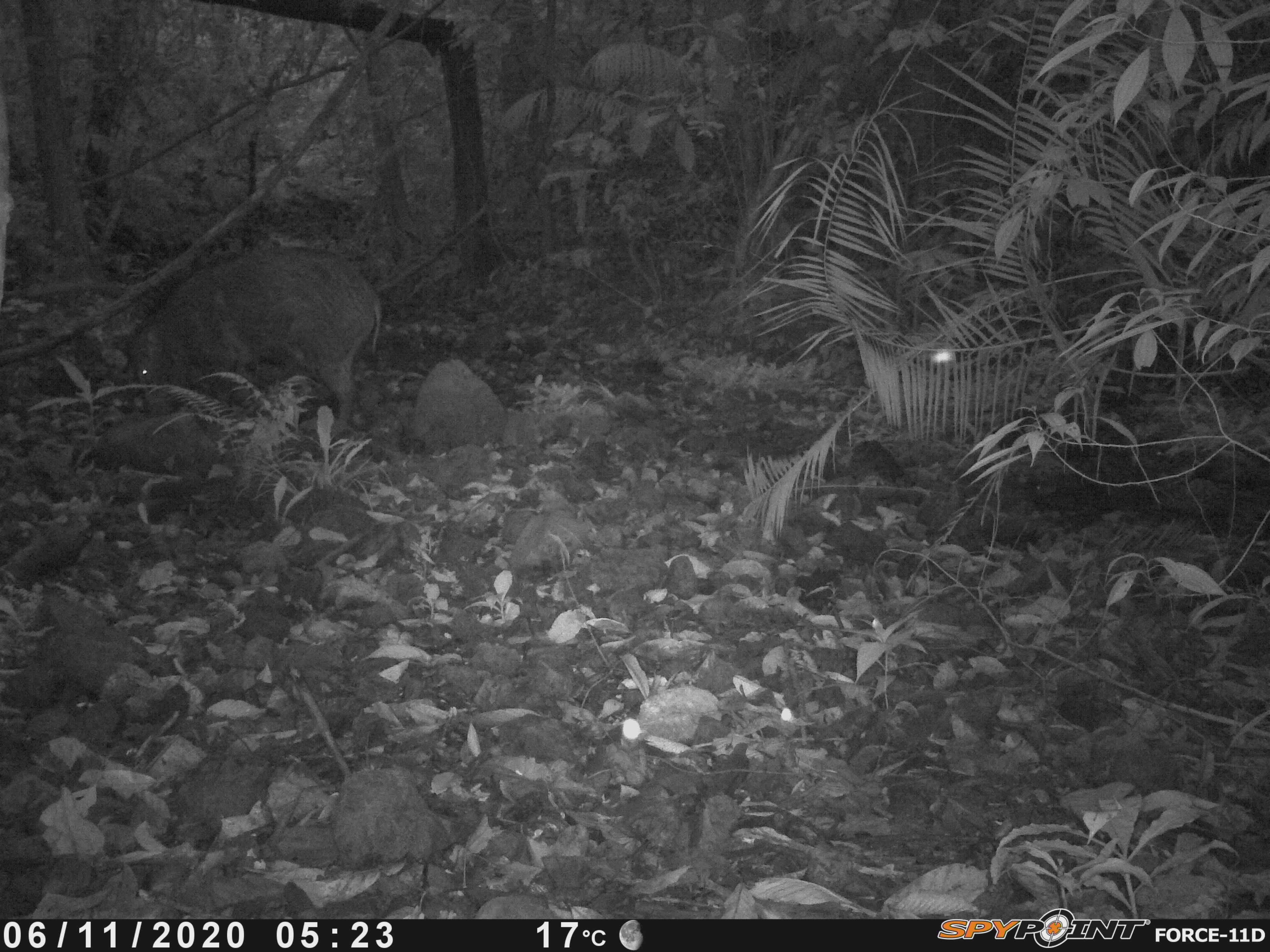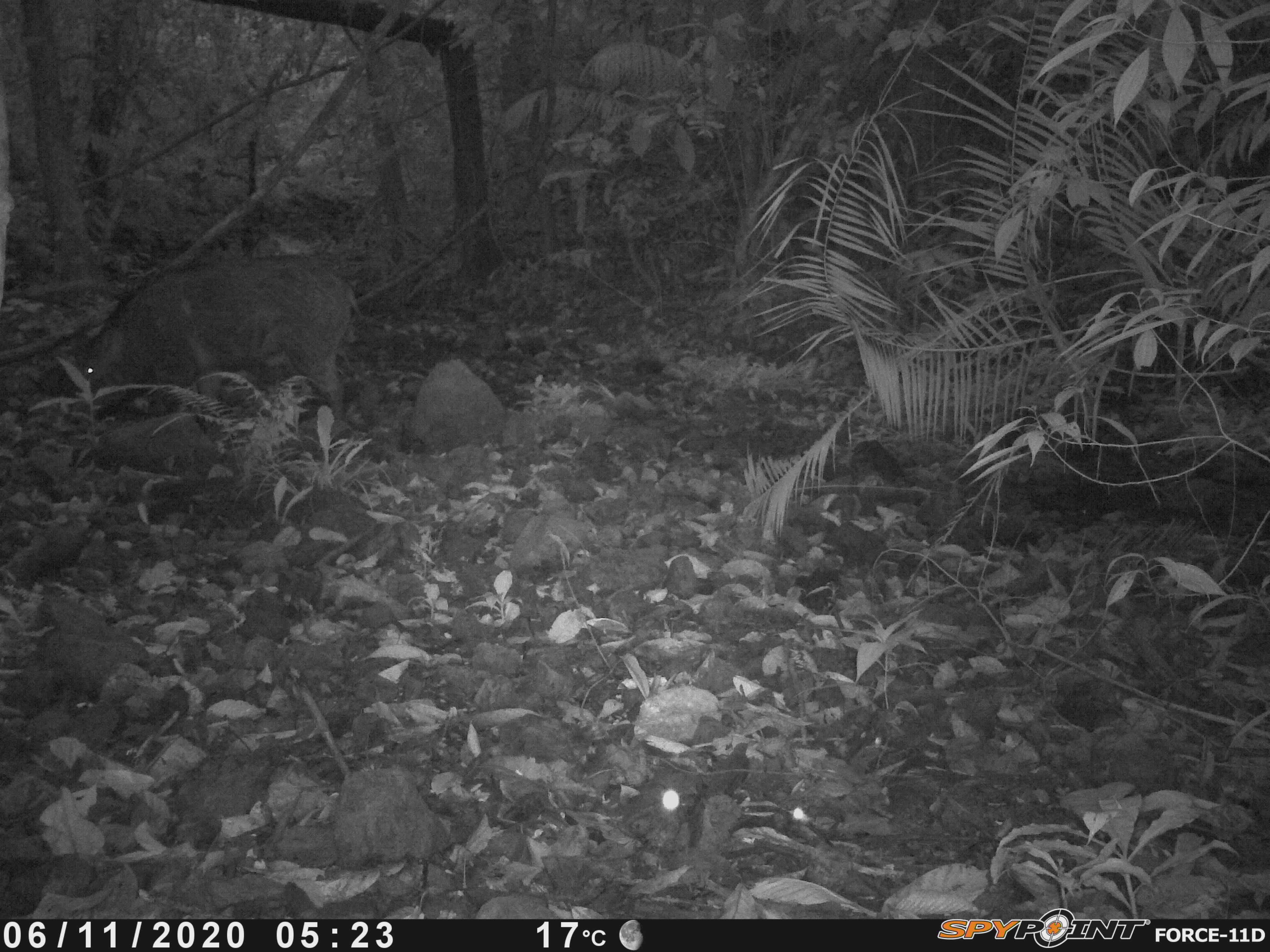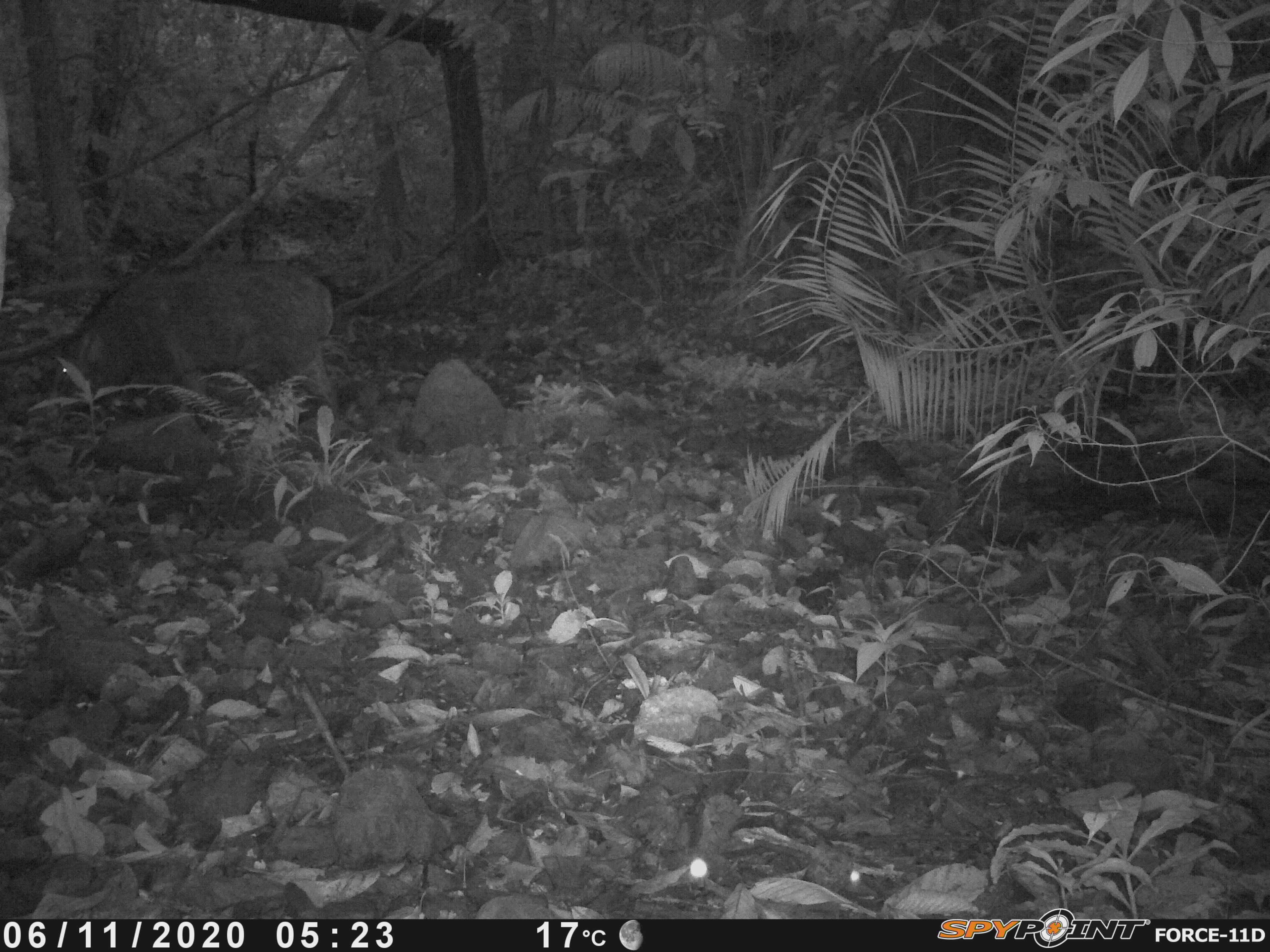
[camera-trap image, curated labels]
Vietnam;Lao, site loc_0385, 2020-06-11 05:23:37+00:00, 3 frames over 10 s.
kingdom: Animalia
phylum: Chordata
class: Mammalia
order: Artiodactyla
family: Suidae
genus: Sus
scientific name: Sus scrofa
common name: eurasian wild pig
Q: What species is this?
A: Eurasian wild pig (Sus scrofa).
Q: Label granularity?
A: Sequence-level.